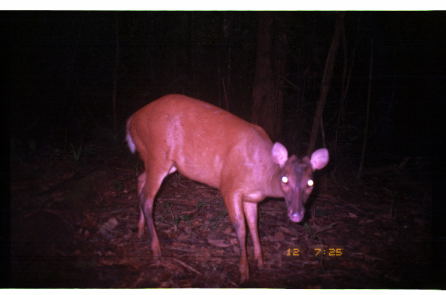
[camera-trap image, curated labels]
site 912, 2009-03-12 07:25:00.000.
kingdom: Animalia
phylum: Chordata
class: Mammalia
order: Artiodactyla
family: Cervidae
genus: Mazama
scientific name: Mazama americana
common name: red brocket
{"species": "Mazama americana (red brocket)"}